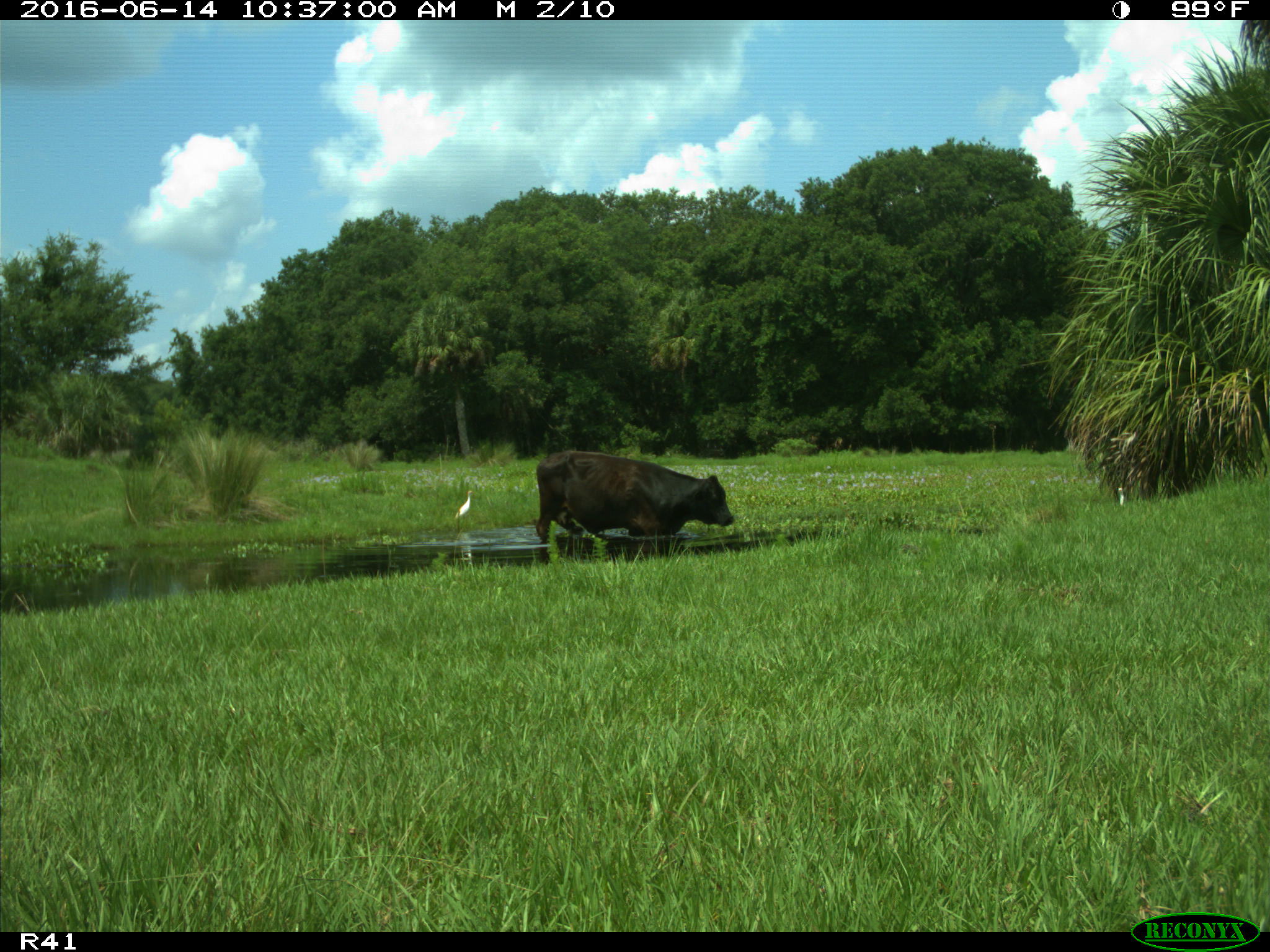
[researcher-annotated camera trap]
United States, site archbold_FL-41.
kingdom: Animalia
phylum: Chordata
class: Mammalia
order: Artiodactyla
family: Bovidae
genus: Bos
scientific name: Bos taurus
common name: domestic cow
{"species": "Bos taurus (domestic cow)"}